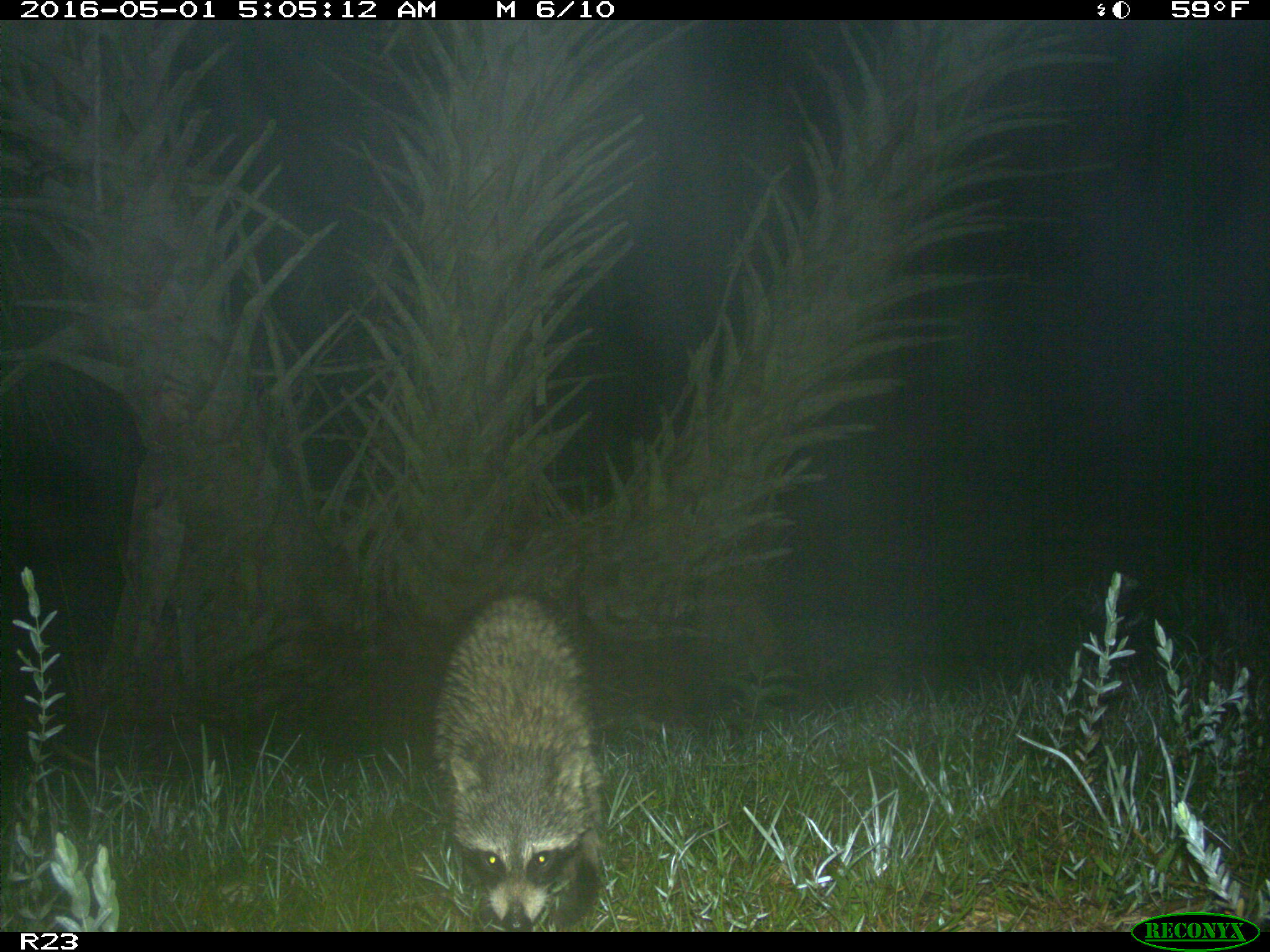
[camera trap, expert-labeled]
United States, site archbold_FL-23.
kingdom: Animalia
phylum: Chordata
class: Mammalia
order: Carnivora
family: Procyonidae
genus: Procyon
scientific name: Procyon lotor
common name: common raccoon